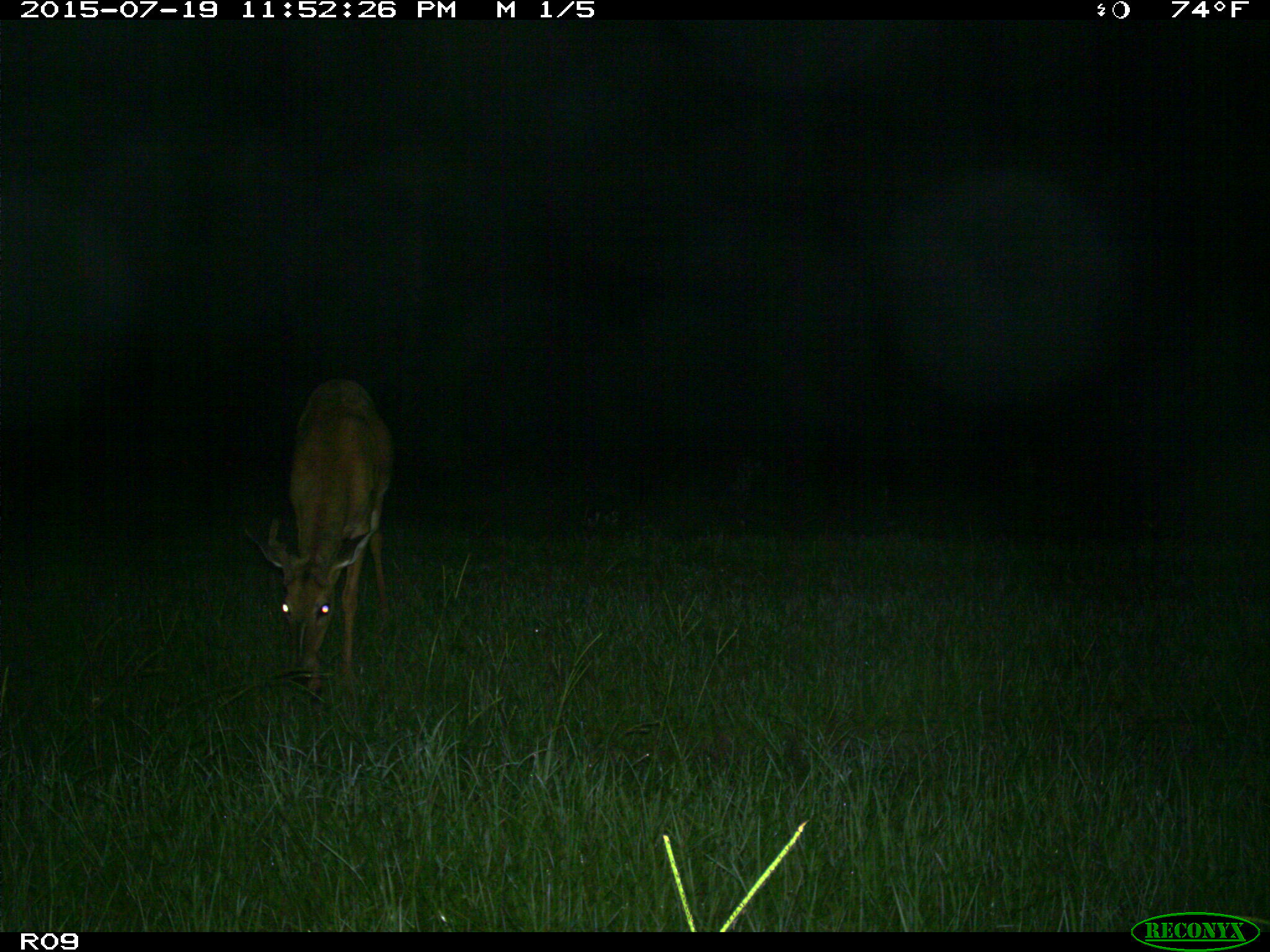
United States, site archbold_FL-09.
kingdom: Animalia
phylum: Chordata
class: Mammalia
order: Artiodactyla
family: Cervidae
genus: Odocoileus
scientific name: Odocoileus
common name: deer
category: unidentified deer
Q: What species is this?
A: Unidentified deer (deer) (Odocoileus).